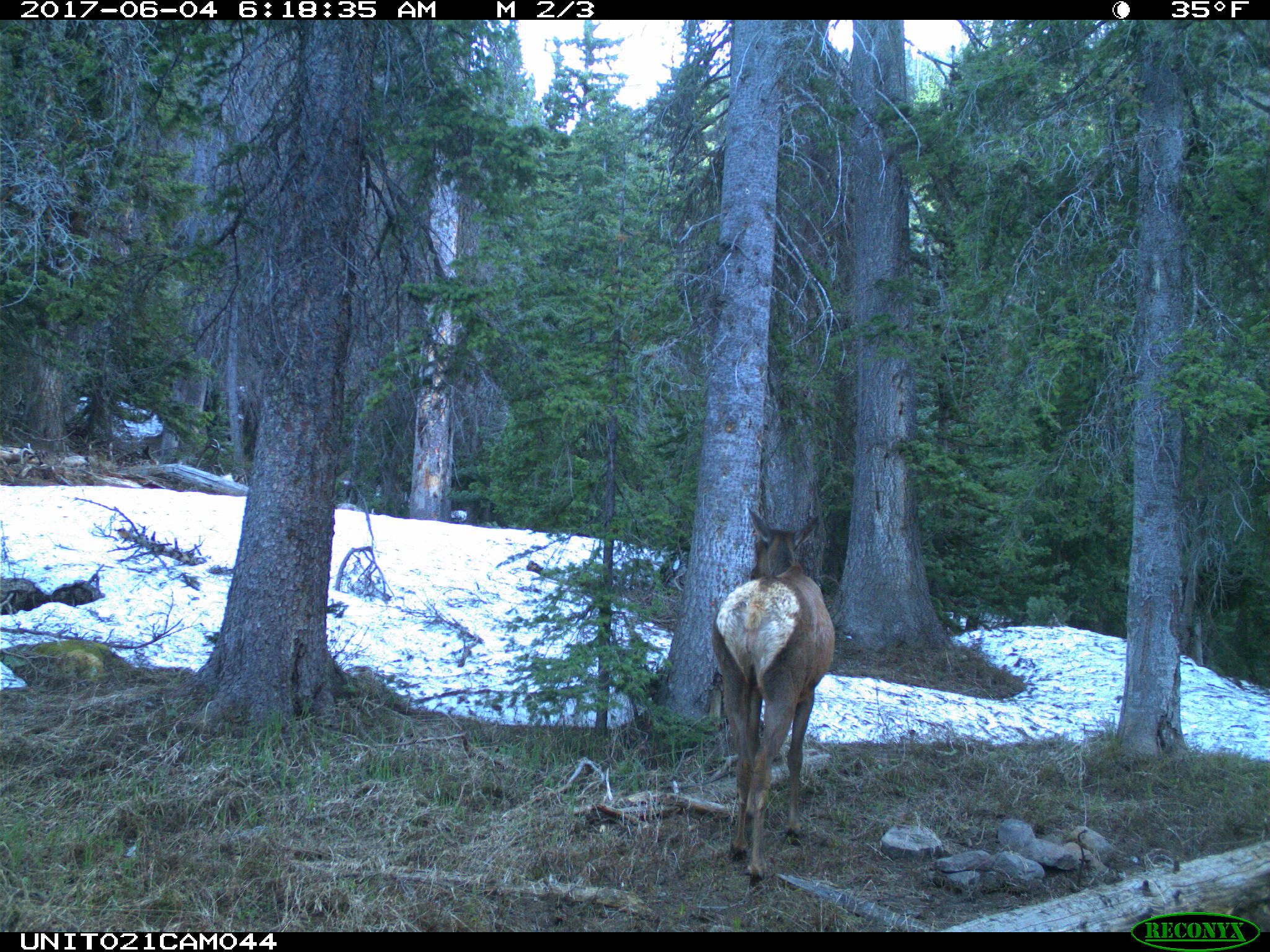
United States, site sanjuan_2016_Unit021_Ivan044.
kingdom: Animalia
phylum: Chordata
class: Mammalia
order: Artiodactyla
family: Cervidae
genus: Cervus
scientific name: Cervus elaphus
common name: red deer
Cervus elaphus (red deer).